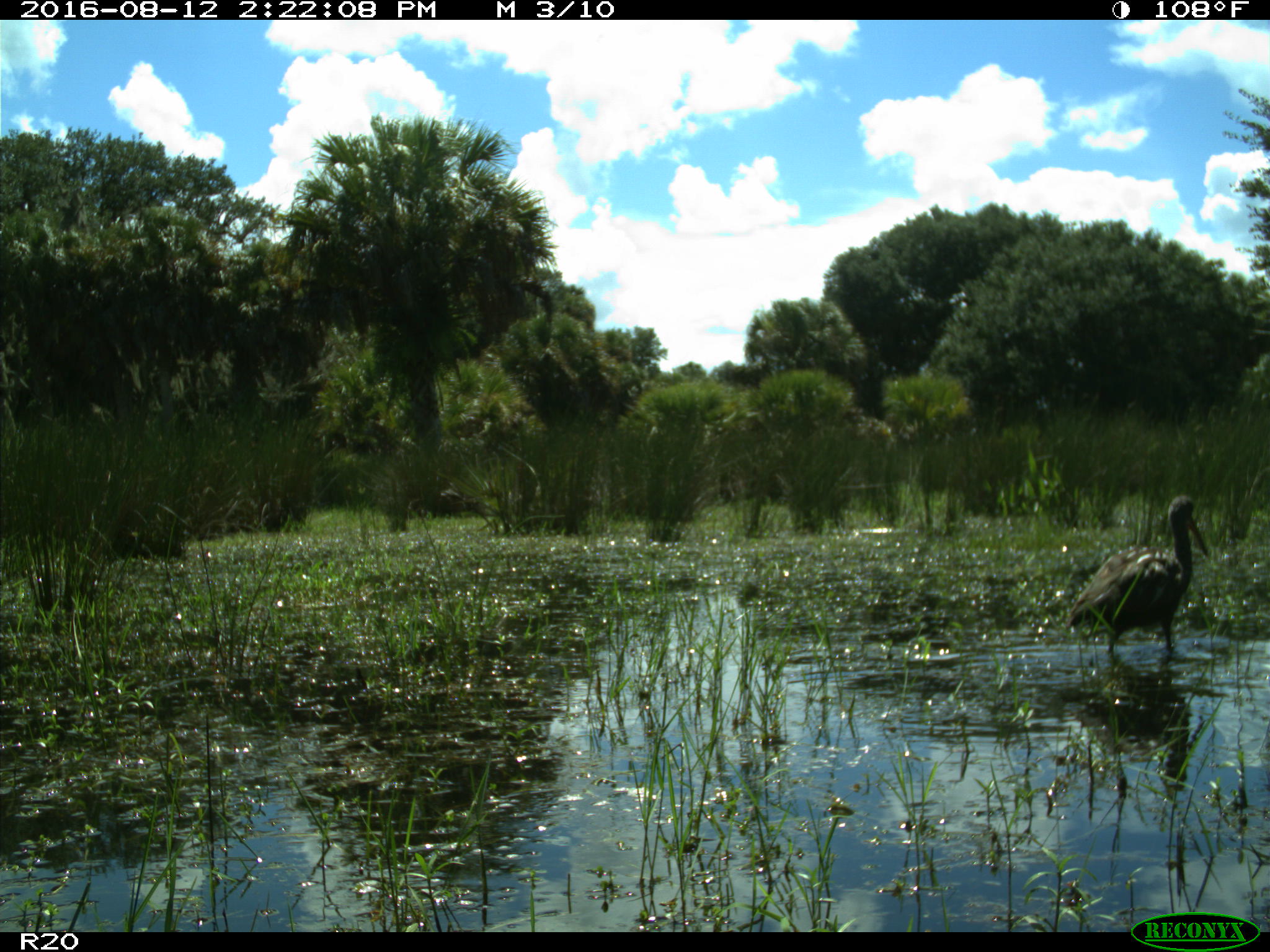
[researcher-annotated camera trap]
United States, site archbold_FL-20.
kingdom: Animalia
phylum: Chordata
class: Aves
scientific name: Aves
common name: birds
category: unidentified bird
Unidentified bird (birds) (Aves).